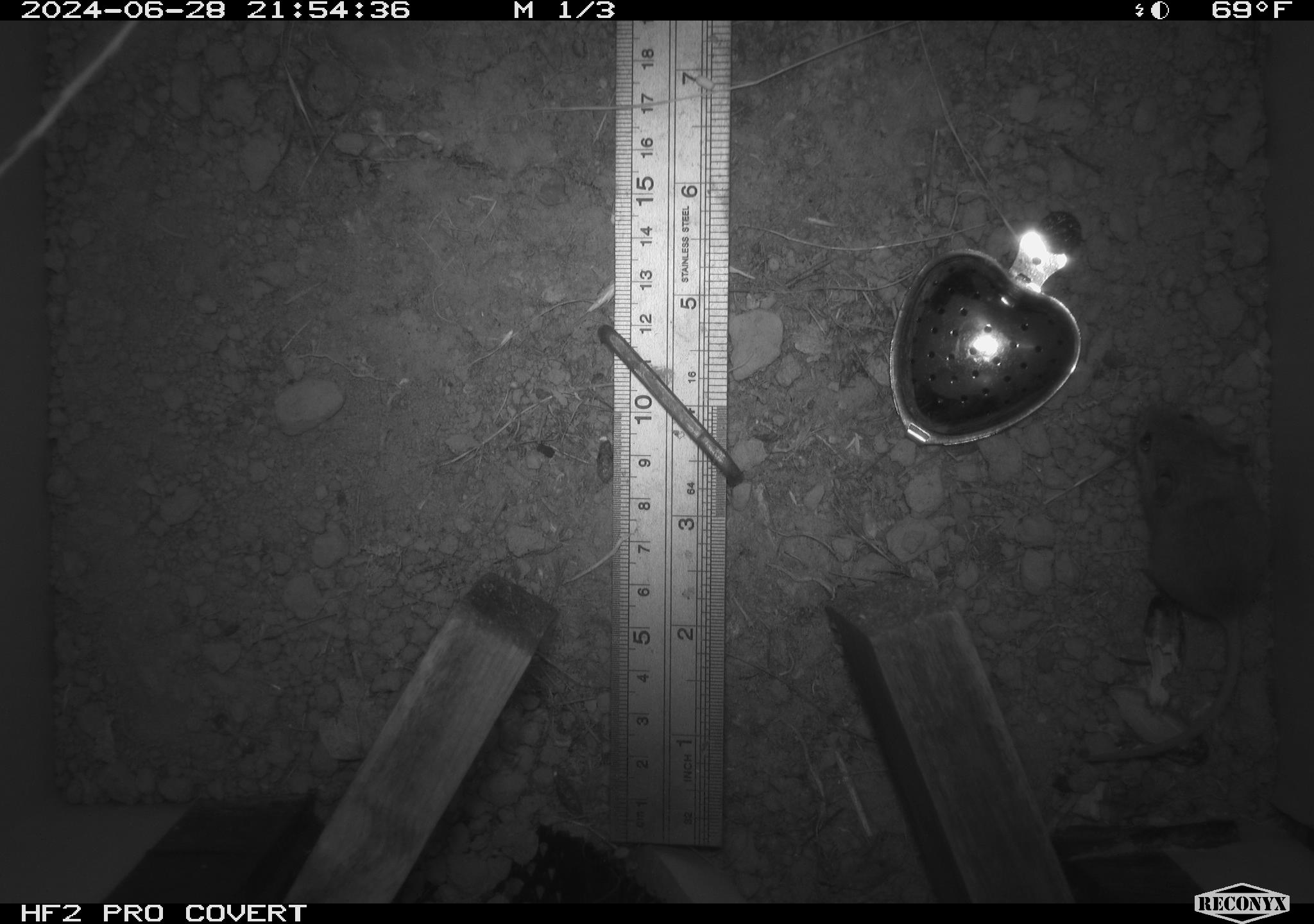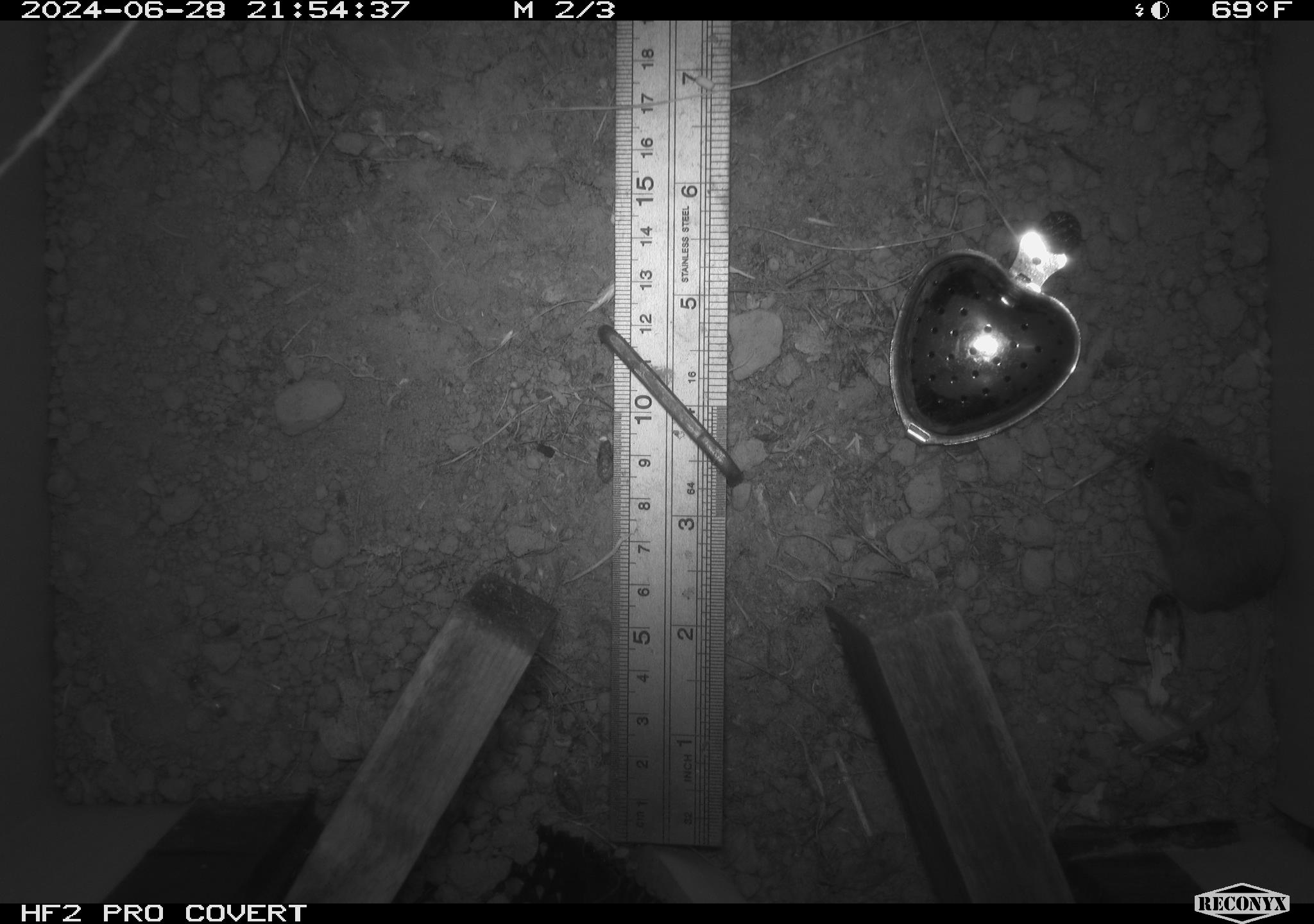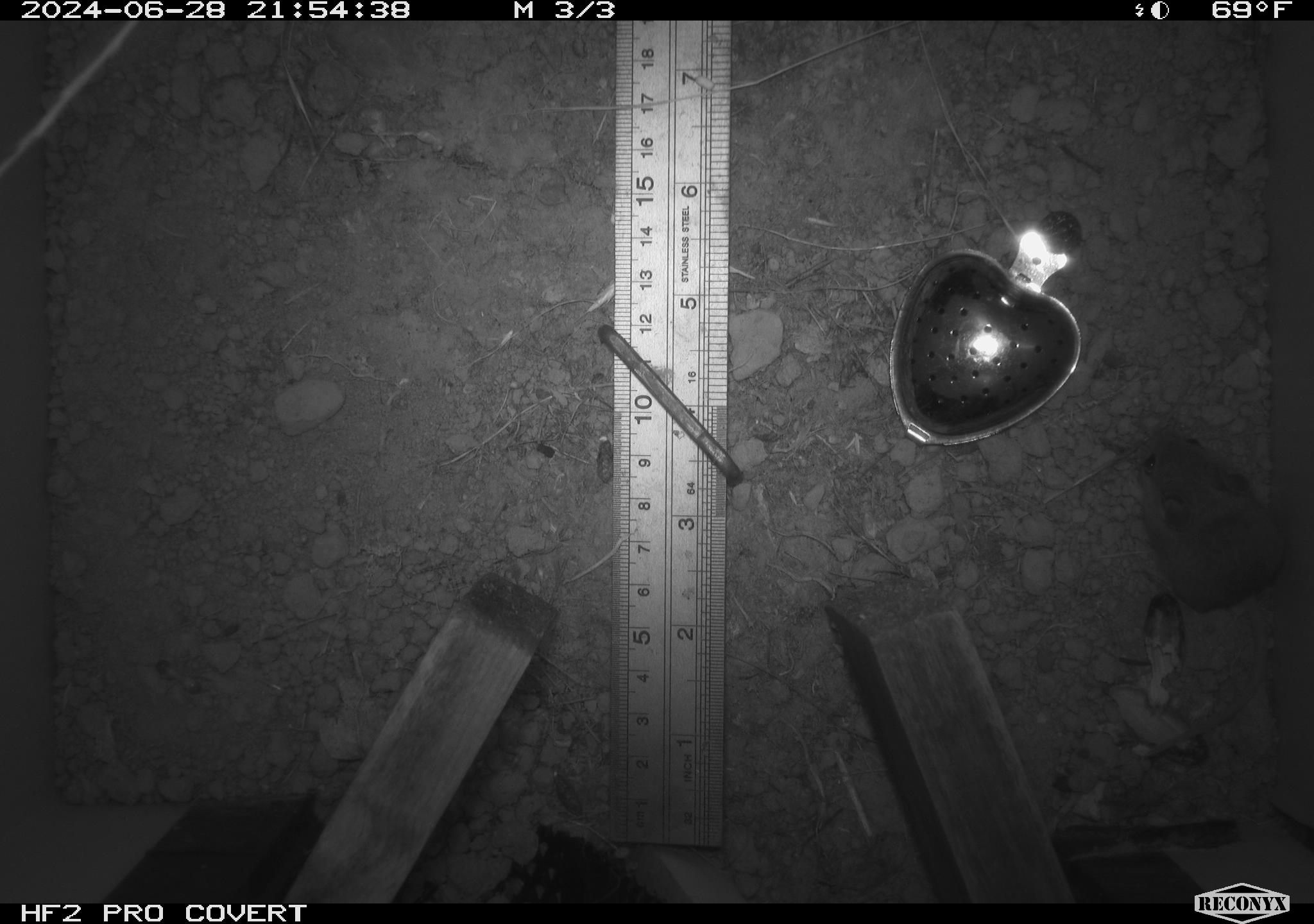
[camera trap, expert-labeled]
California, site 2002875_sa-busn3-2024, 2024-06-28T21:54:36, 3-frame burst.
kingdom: Animalia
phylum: Chordata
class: Mammalia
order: Rodentia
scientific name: Rodentia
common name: mouse species